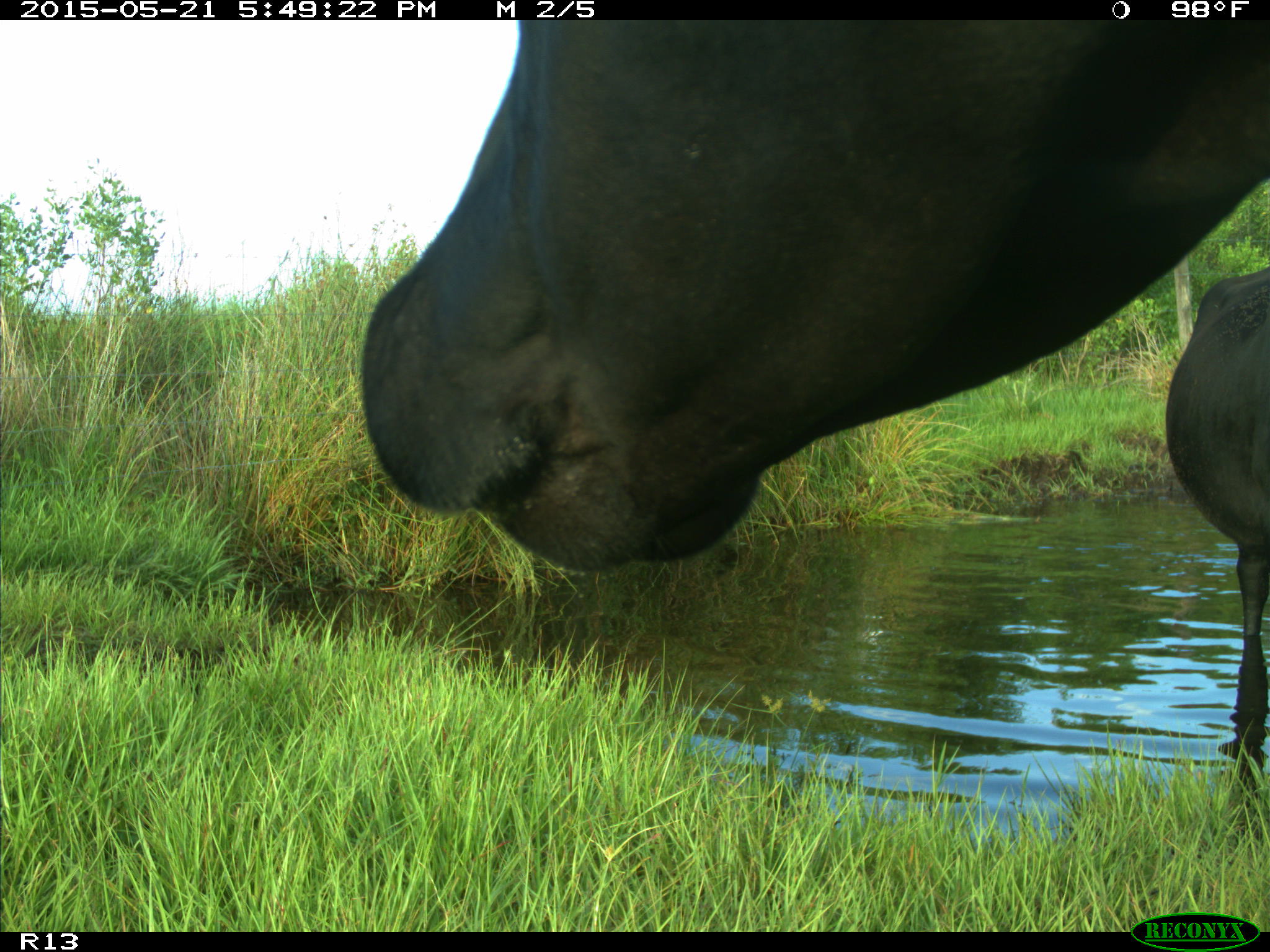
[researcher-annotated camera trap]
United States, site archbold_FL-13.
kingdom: Animalia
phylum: Chordata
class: Mammalia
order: Artiodactyla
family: Bovidae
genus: Bos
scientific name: Bos taurus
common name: domestic cow